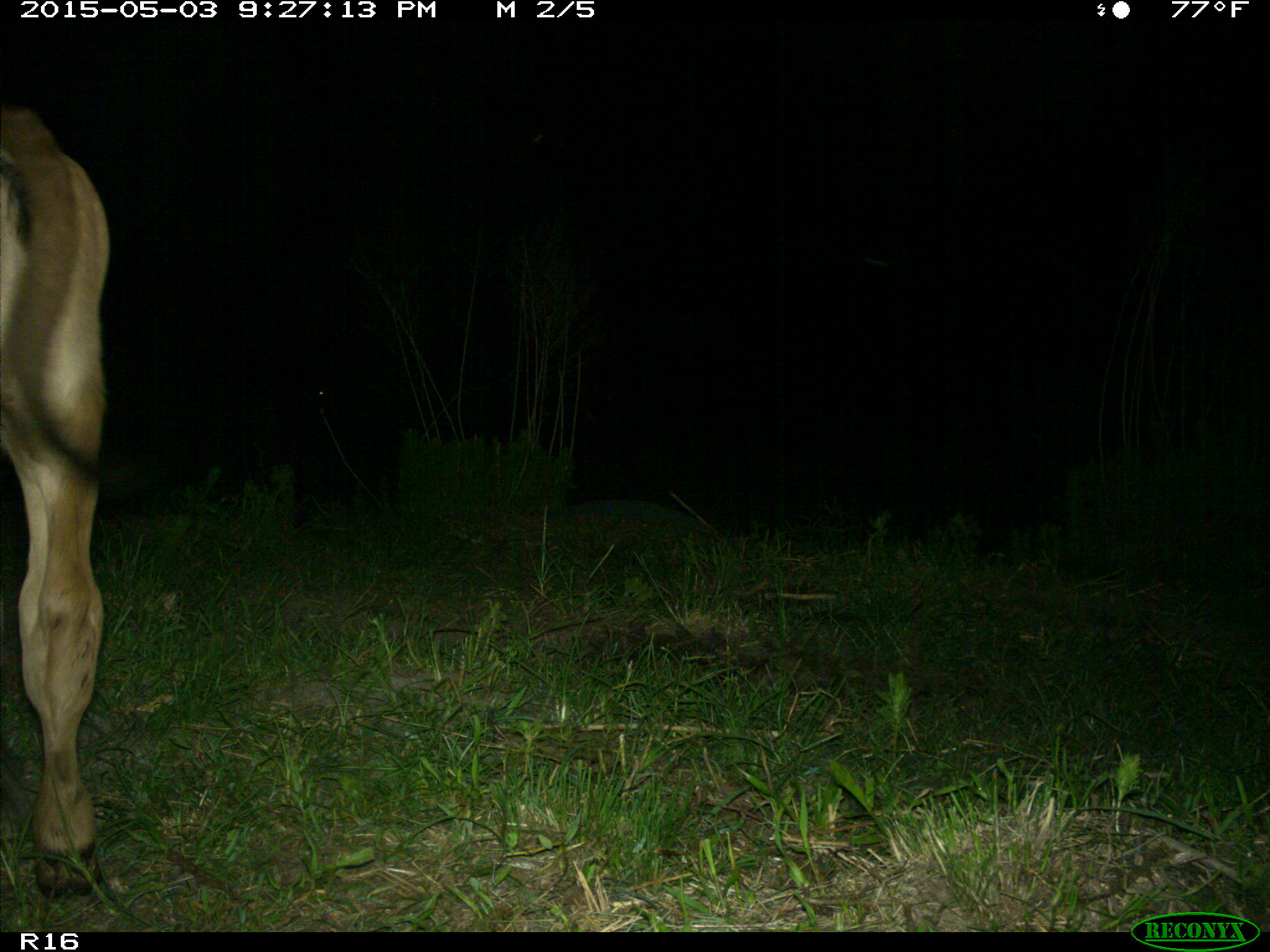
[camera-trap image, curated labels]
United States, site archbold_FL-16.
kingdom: Animalia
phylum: Chordata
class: Mammalia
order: Artiodactyla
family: Bovidae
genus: Bos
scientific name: Bos taurus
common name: domestic cow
Bos taurus (domestic cow).